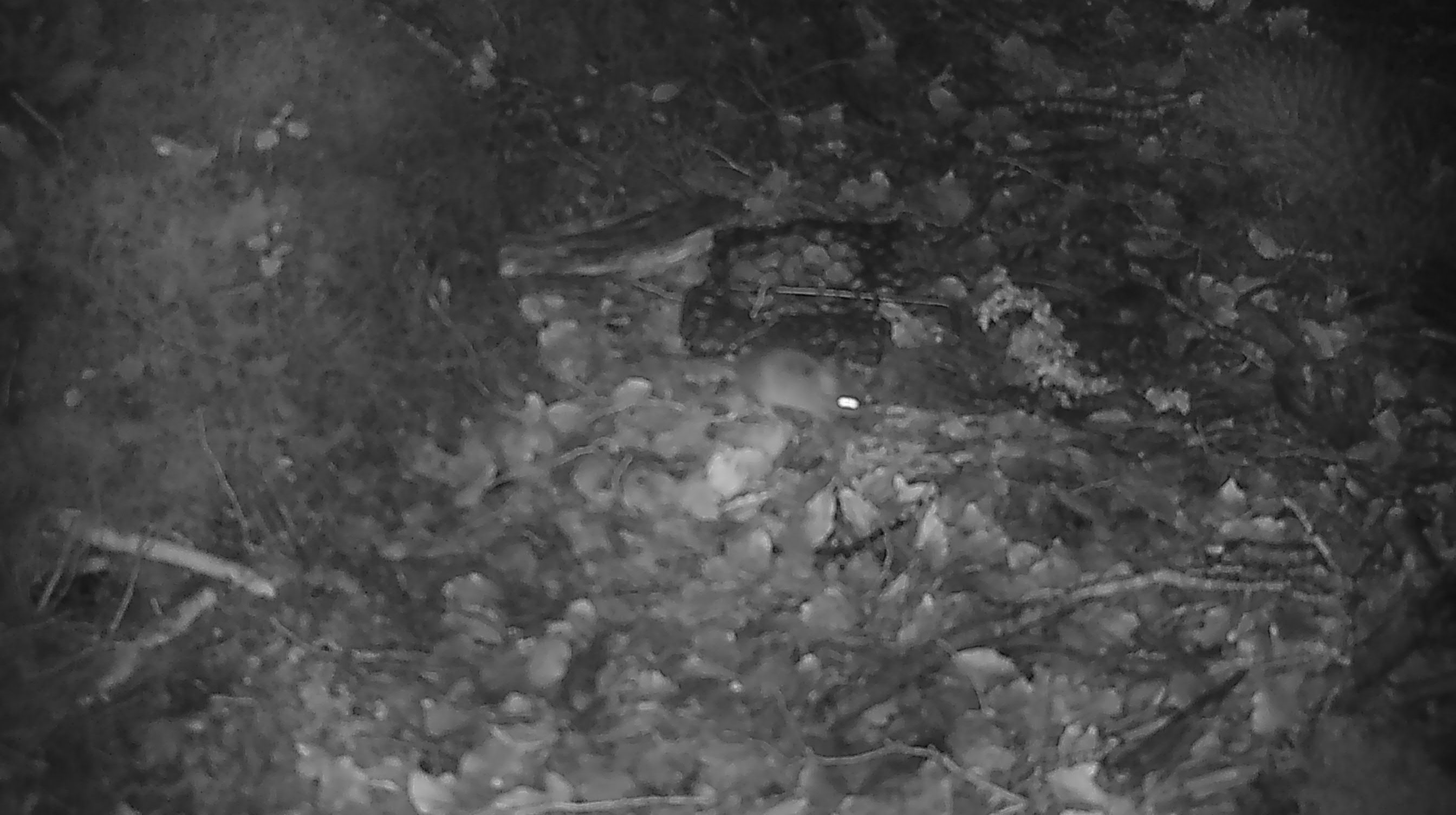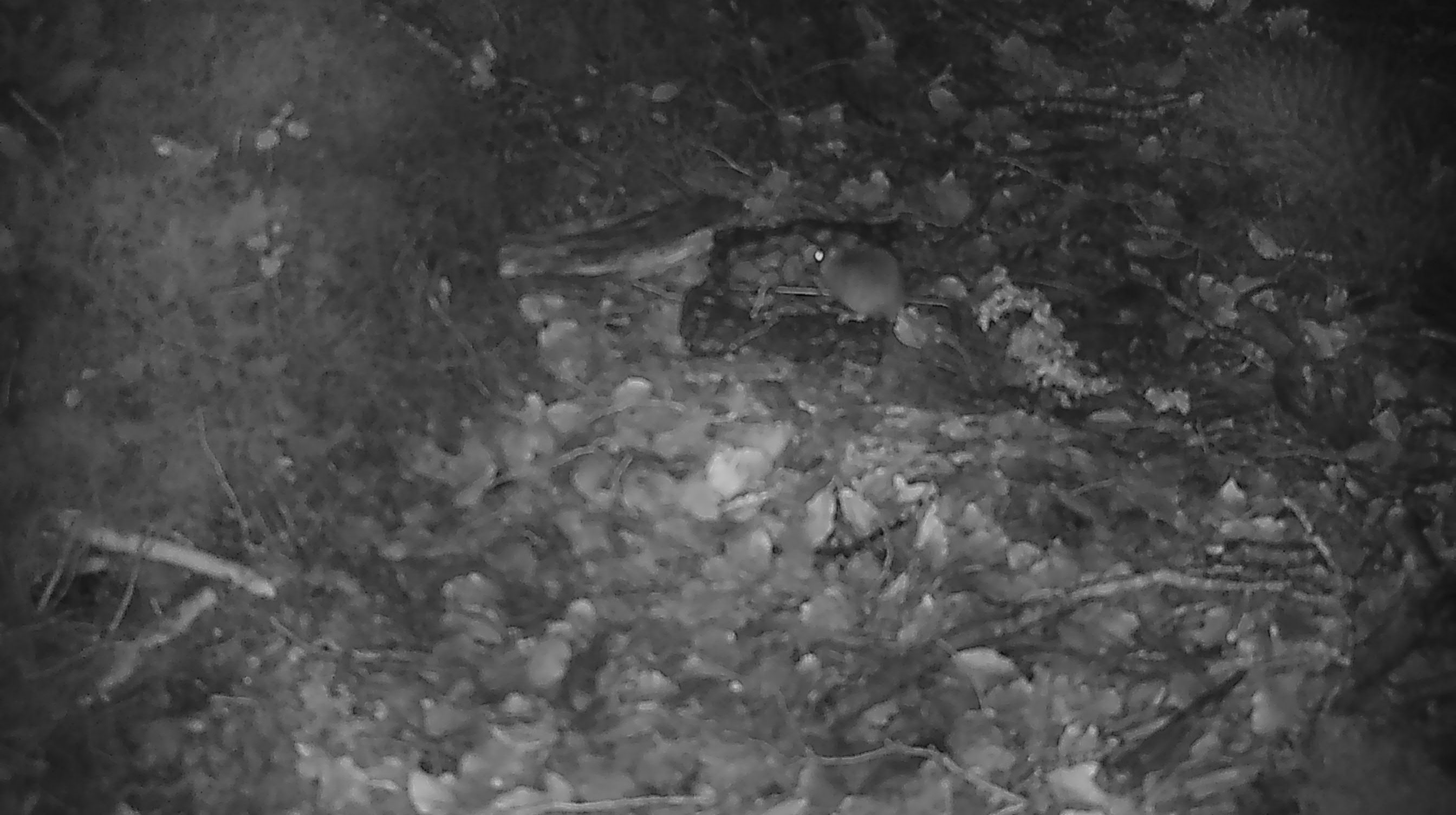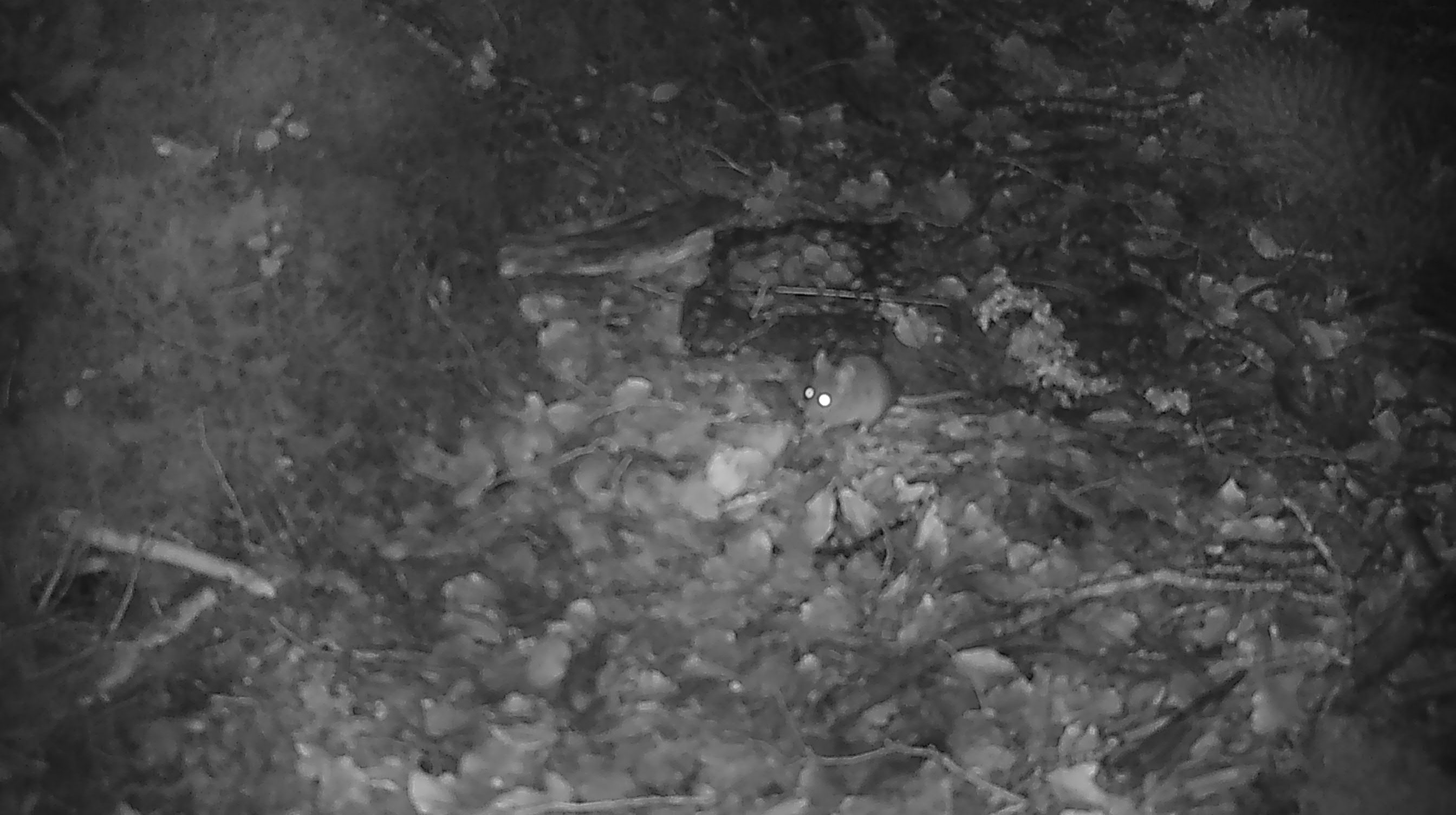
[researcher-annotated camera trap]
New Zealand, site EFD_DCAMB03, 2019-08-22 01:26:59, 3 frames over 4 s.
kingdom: Animalia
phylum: Chordata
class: Mammalia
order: Rodentia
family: Muridae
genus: Mus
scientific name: Mus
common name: mouse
Mouse (Mus).